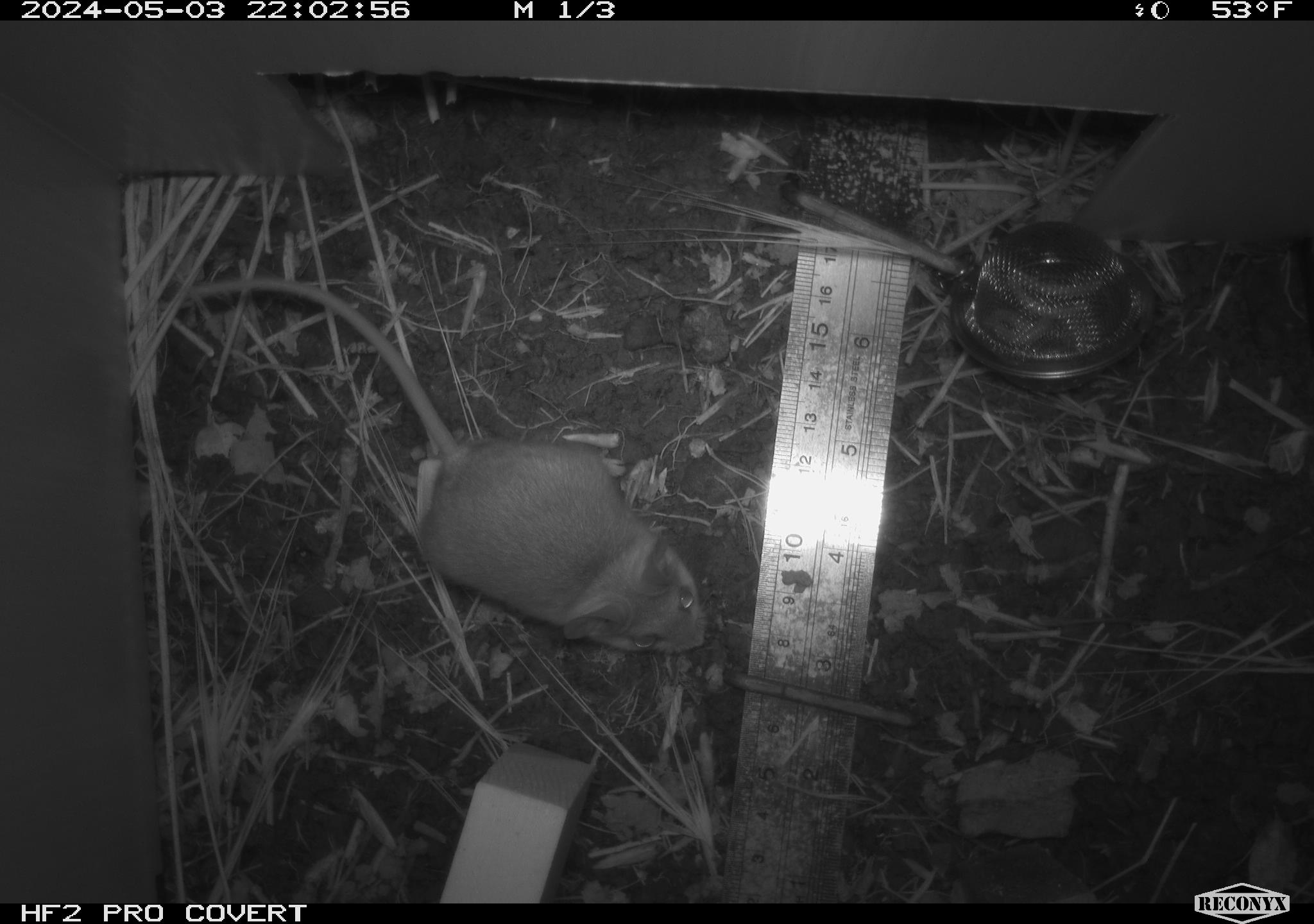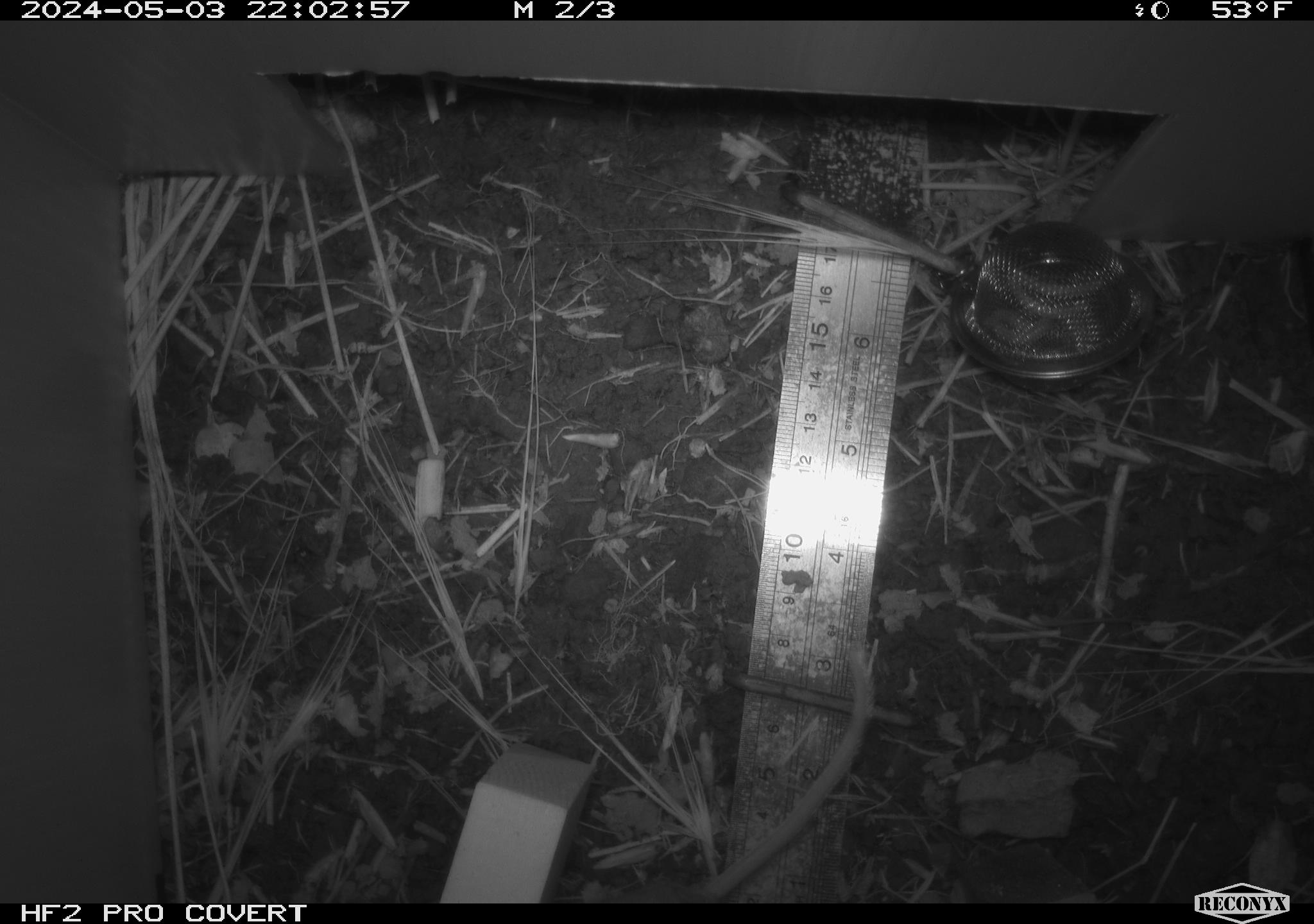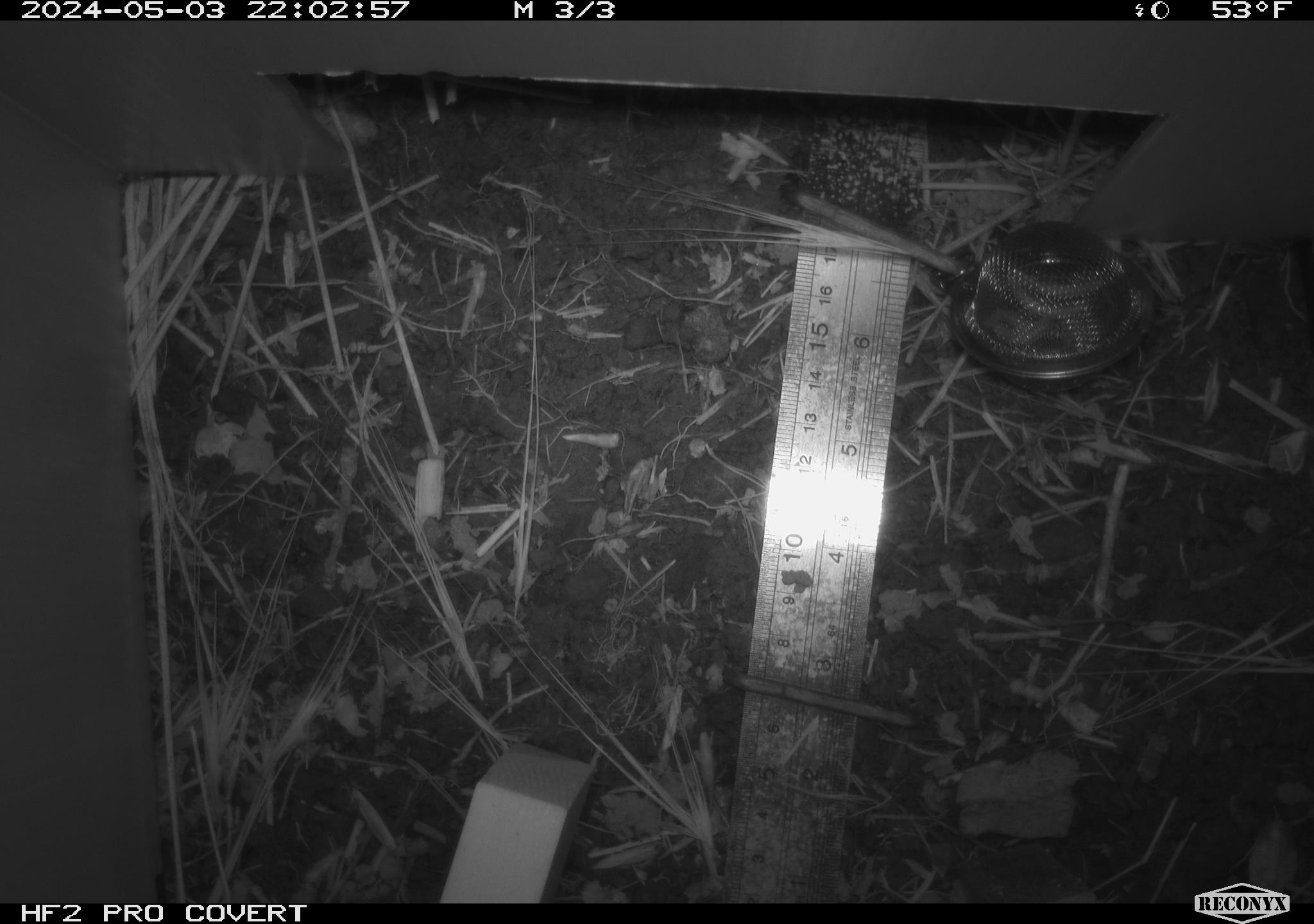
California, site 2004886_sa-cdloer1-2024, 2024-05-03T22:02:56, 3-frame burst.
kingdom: Animalia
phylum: Chordata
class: Mammalia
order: Rodentia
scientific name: Rodentia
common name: mouse species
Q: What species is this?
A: Mouse species (Rodentia).